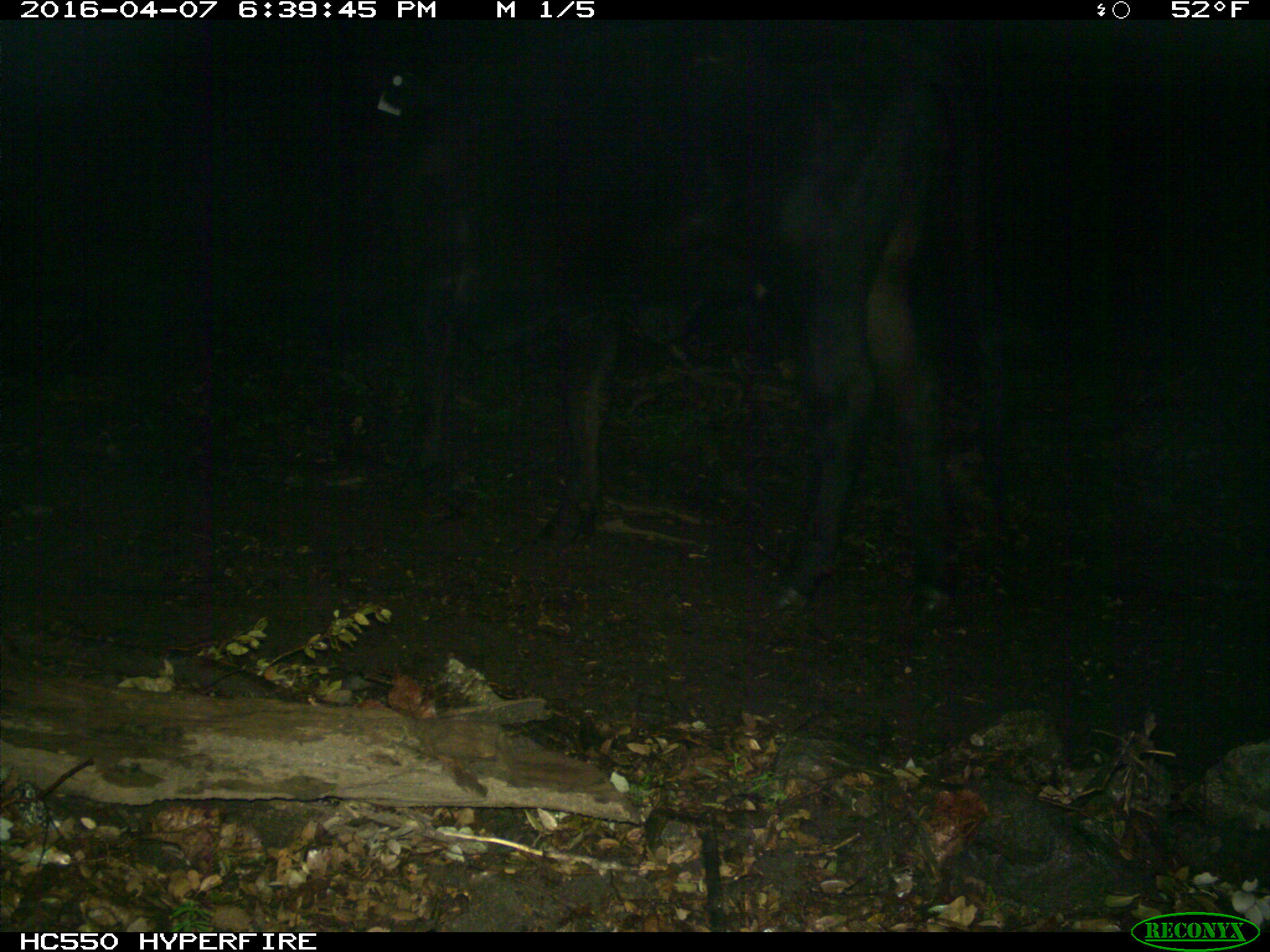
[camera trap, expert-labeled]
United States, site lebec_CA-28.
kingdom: Animalia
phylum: Chordata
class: Mammalia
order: Artiodactyla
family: Bovidae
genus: Bos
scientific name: Bos taurus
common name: domestic cow